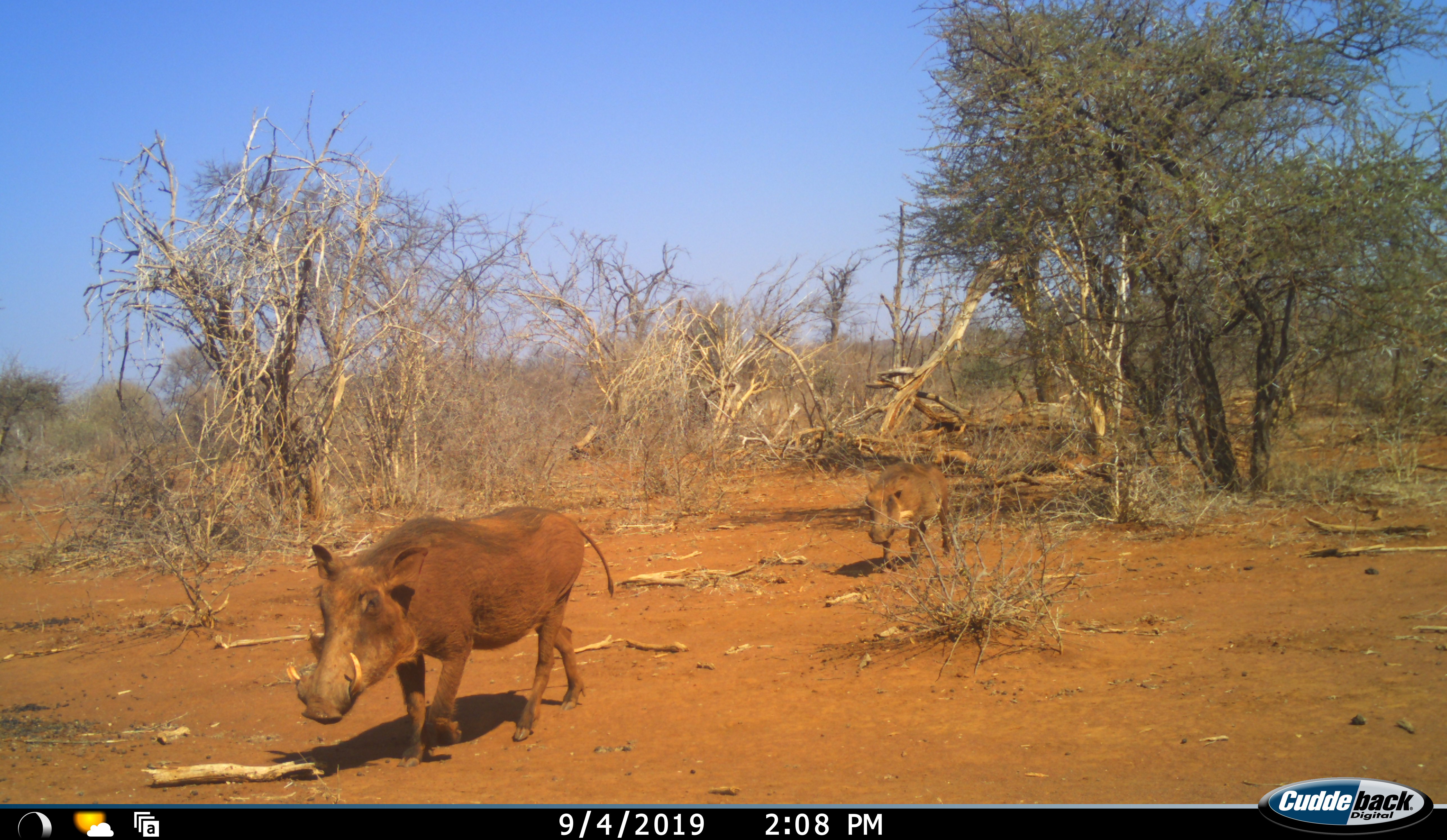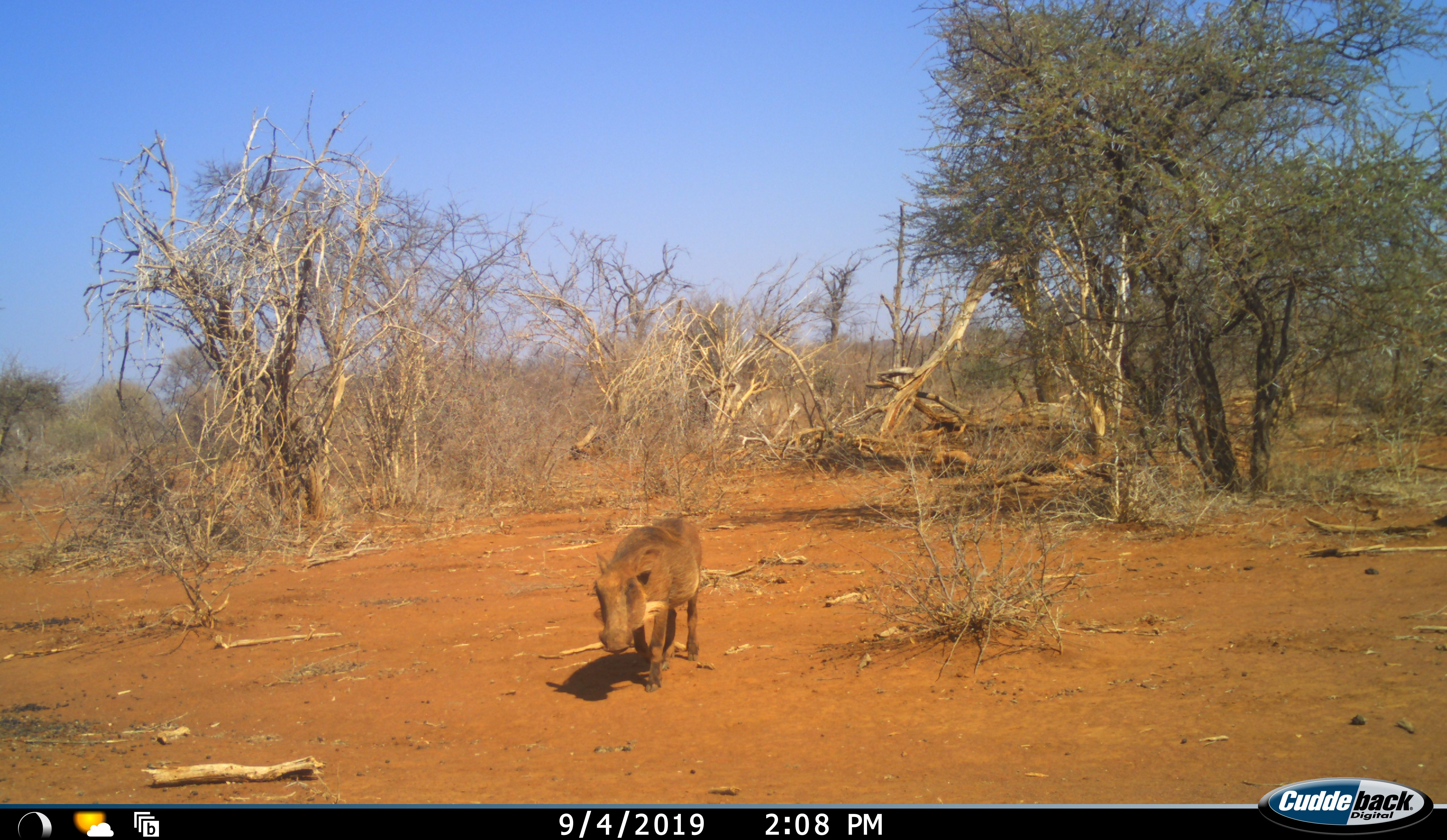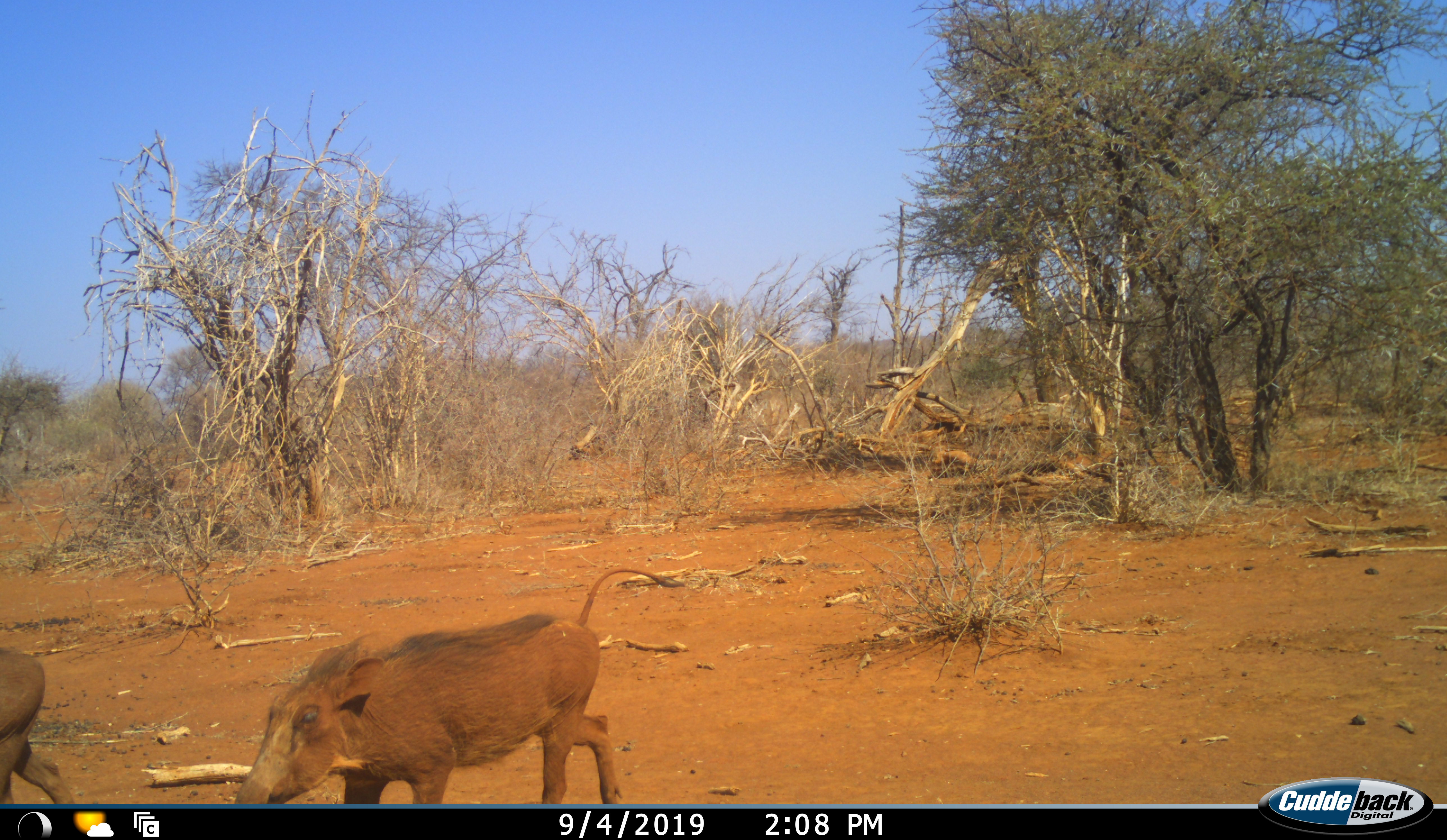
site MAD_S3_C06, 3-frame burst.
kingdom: Animalia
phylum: Chordata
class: Mammalia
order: Artiodactyla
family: Suidae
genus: Phacochoerus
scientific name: Phacochoerus africanus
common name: warthog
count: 2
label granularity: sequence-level